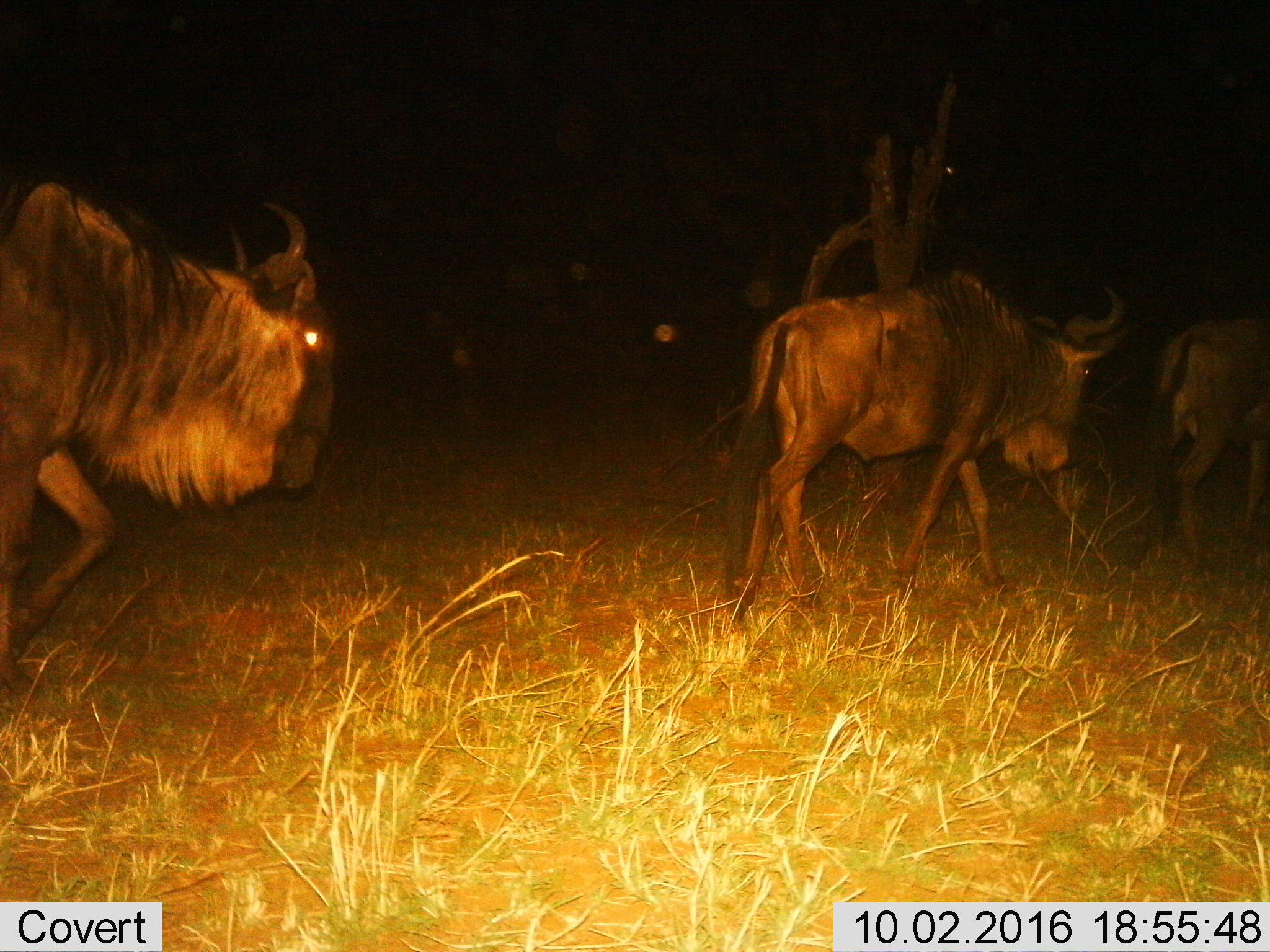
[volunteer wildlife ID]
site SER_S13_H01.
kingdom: Animalia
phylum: Chordata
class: Mammalia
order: Artiodactyla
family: Bovidae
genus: Connochaetes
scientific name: Connochaetes taurinus taurinus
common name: blue wildebeest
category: wildebeestblue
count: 3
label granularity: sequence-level